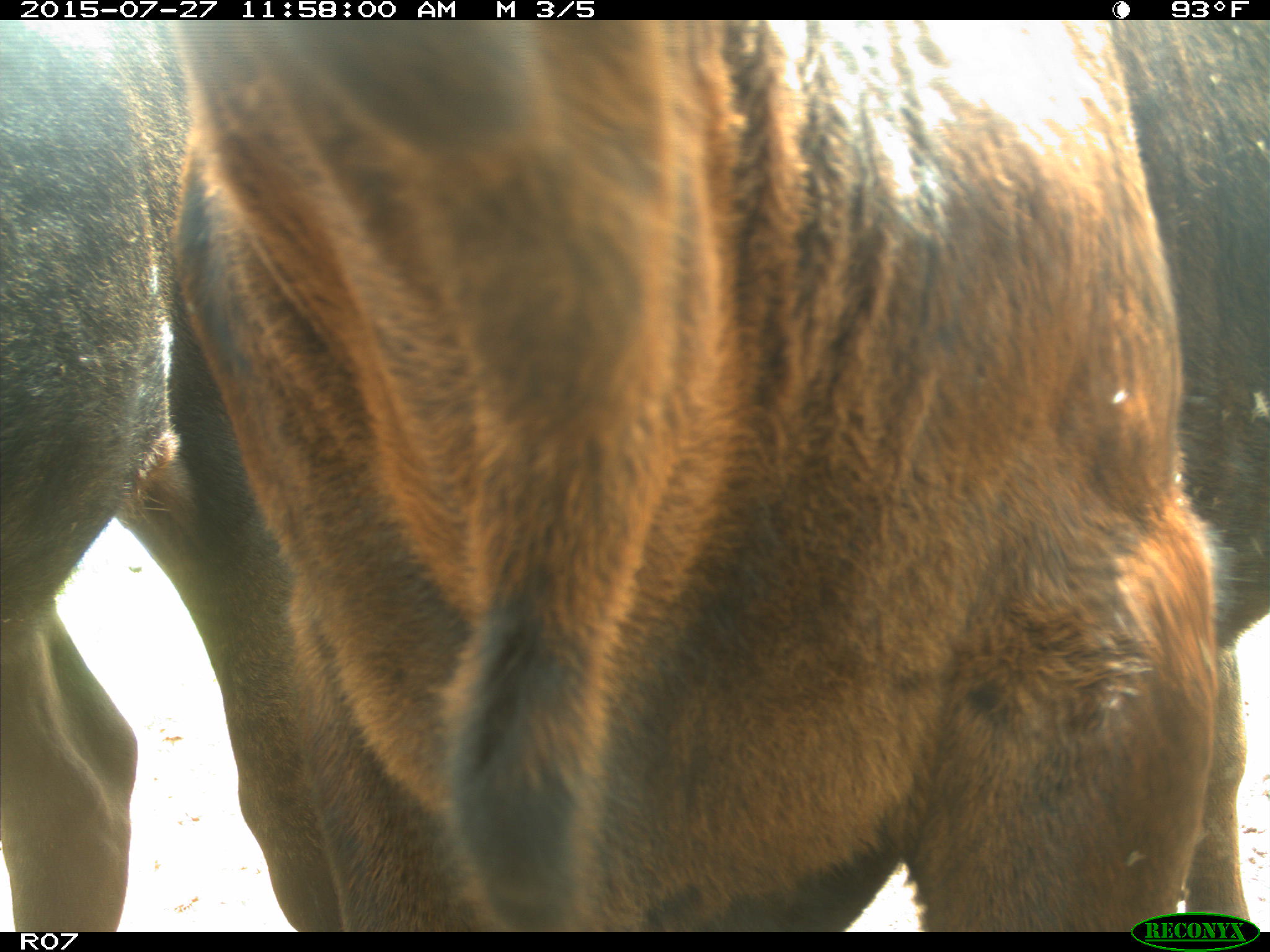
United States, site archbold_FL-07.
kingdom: Animalia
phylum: Chordata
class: Mammalia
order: Artiodactyla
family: Bovidae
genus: Bos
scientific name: Bos taurus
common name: domestic cow